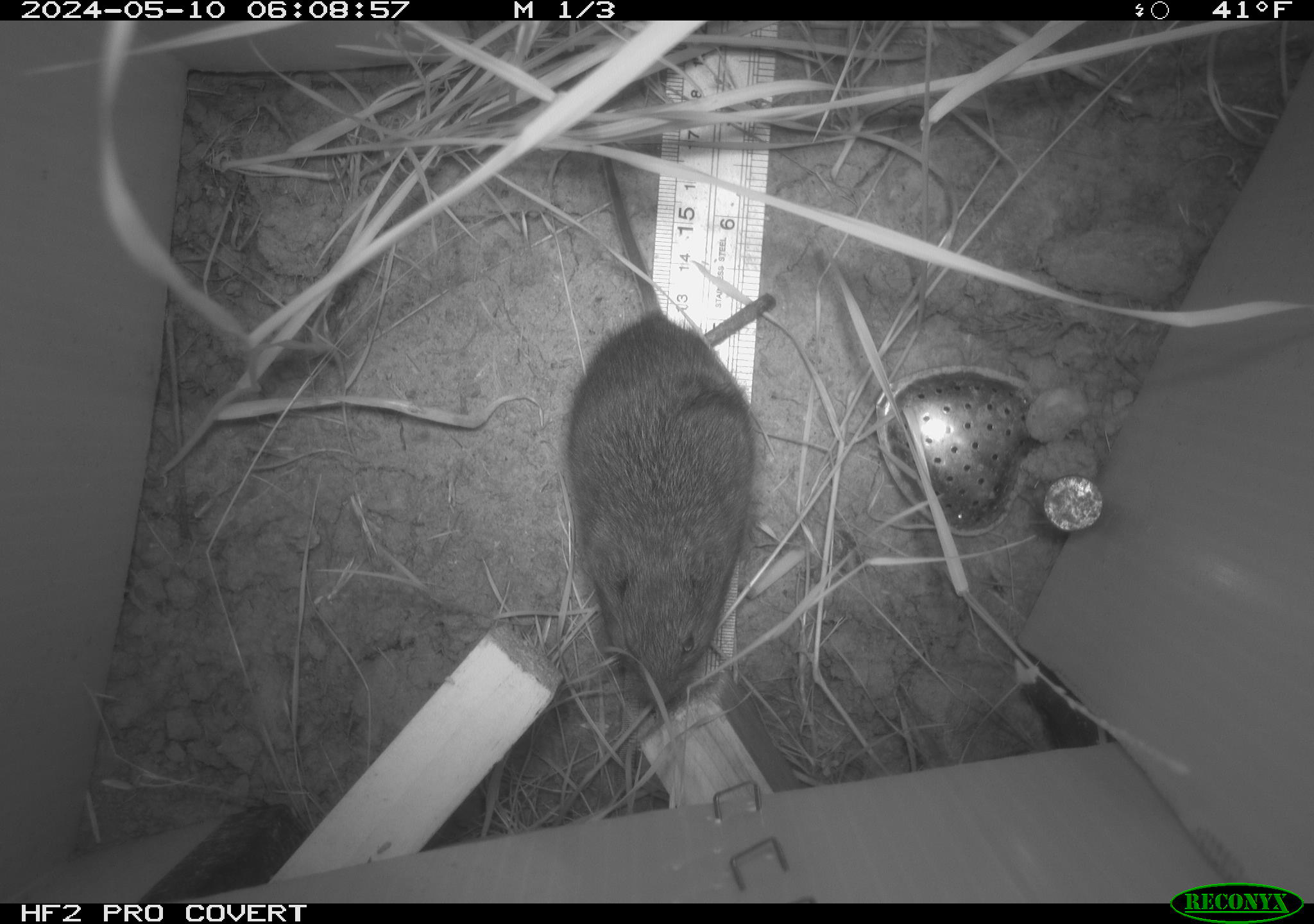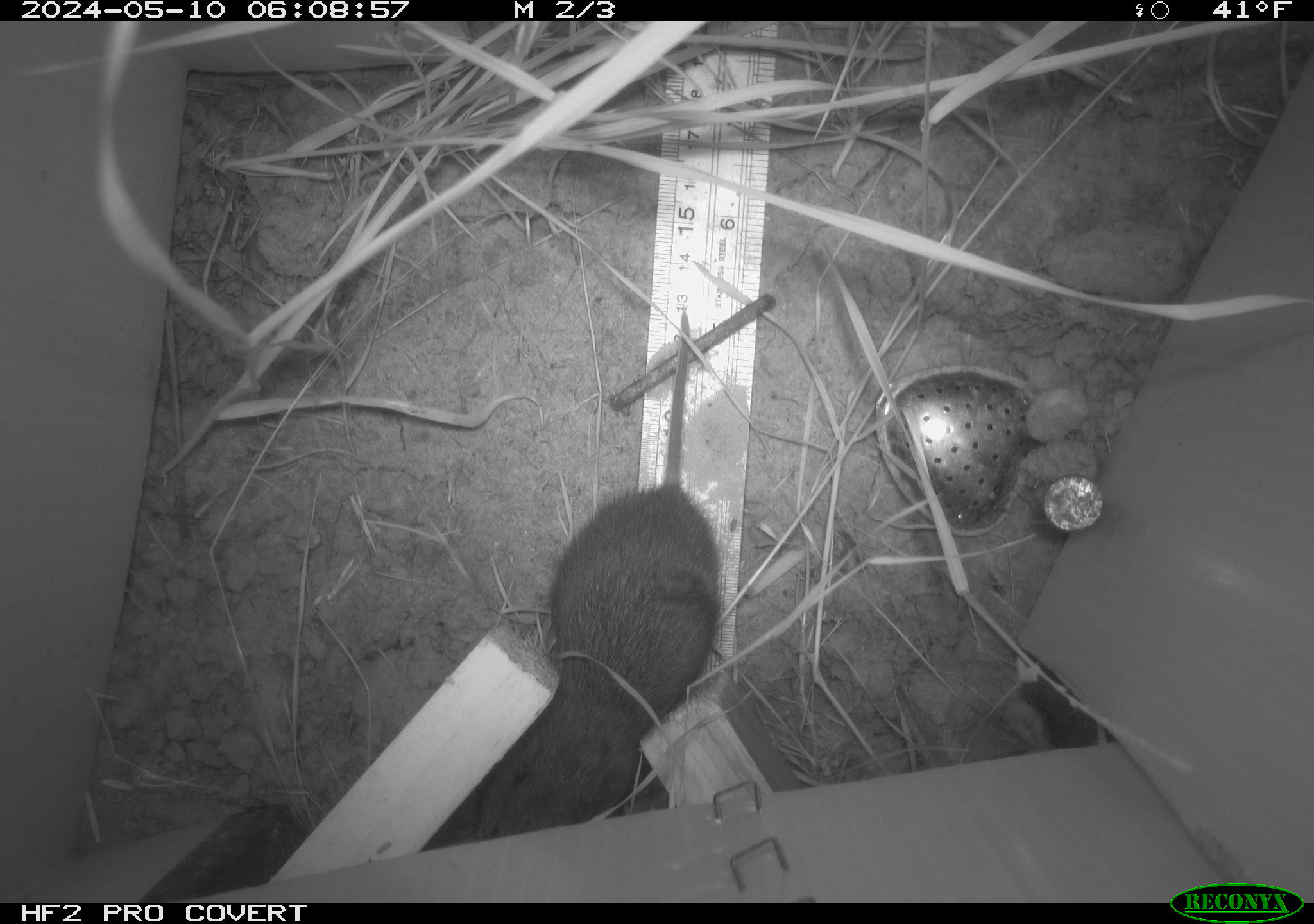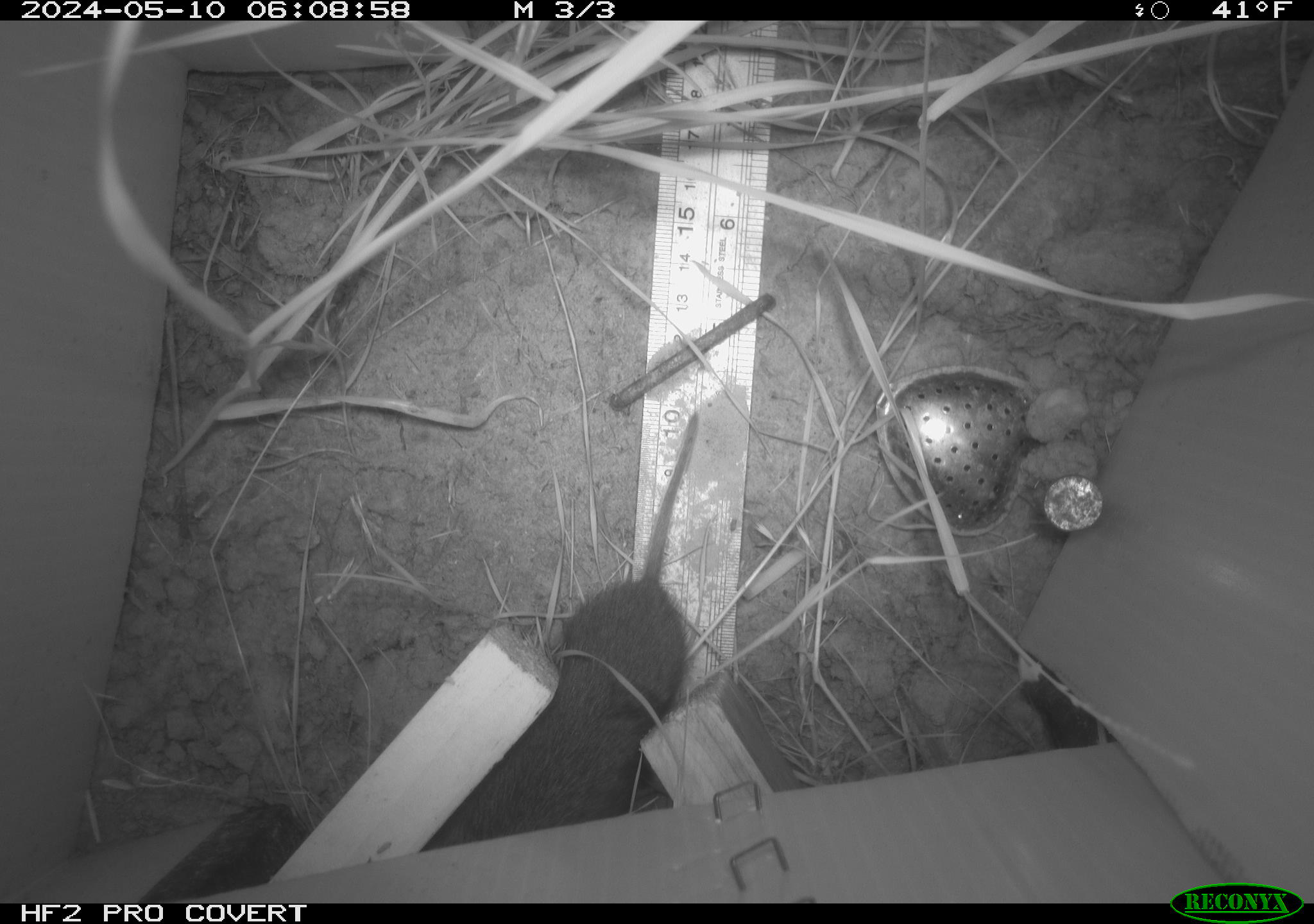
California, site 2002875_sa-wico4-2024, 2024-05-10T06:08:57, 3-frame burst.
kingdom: Animalia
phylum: Chordata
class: Mammalia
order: Rodentia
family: Cricetidae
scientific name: Arvicolinae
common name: voles, lemmings, and muskrats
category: arvicolinae subfamily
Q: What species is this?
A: Arvicolinae subfamily (voles, lemmings, and muskrats) (Arvicolinae).